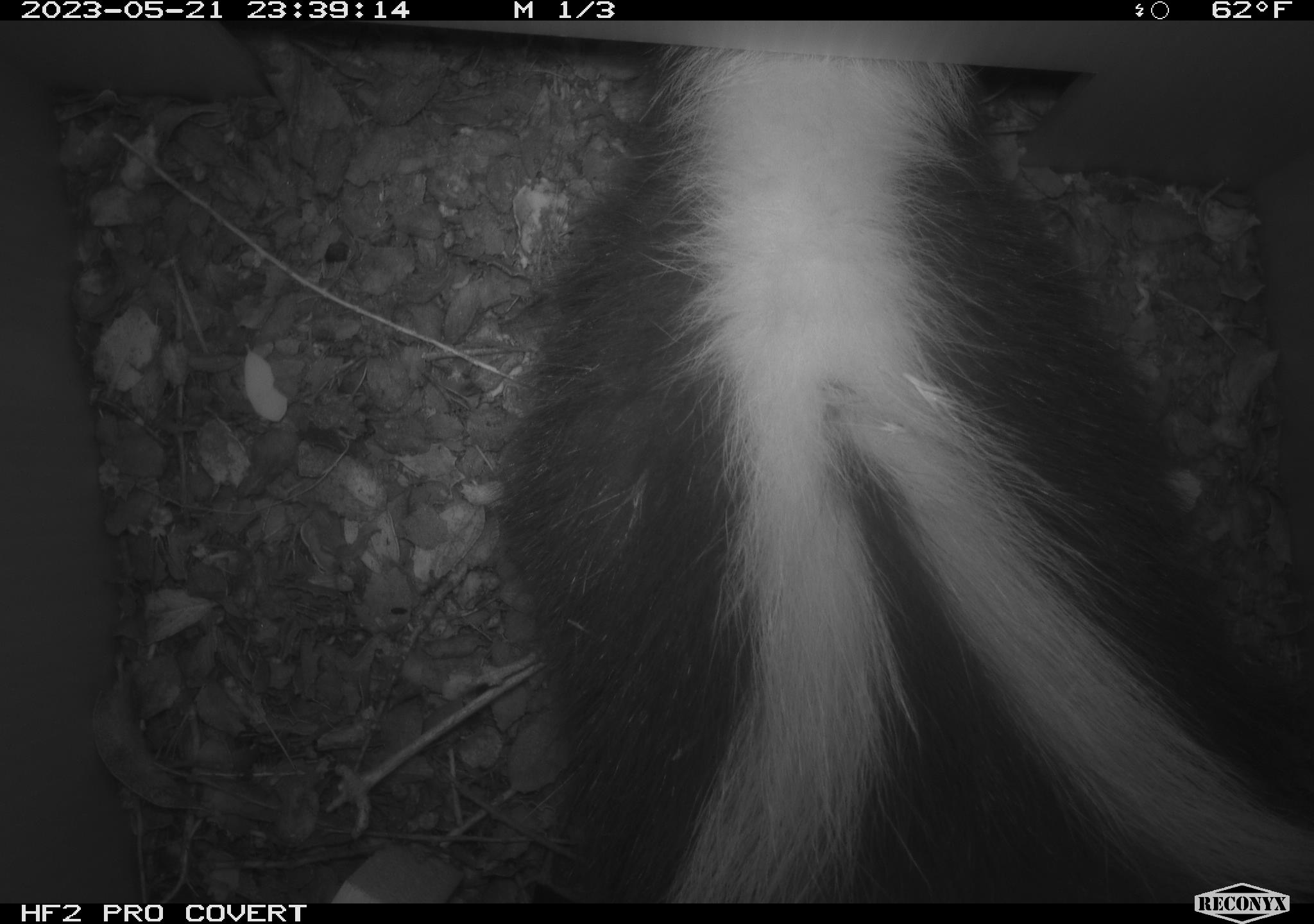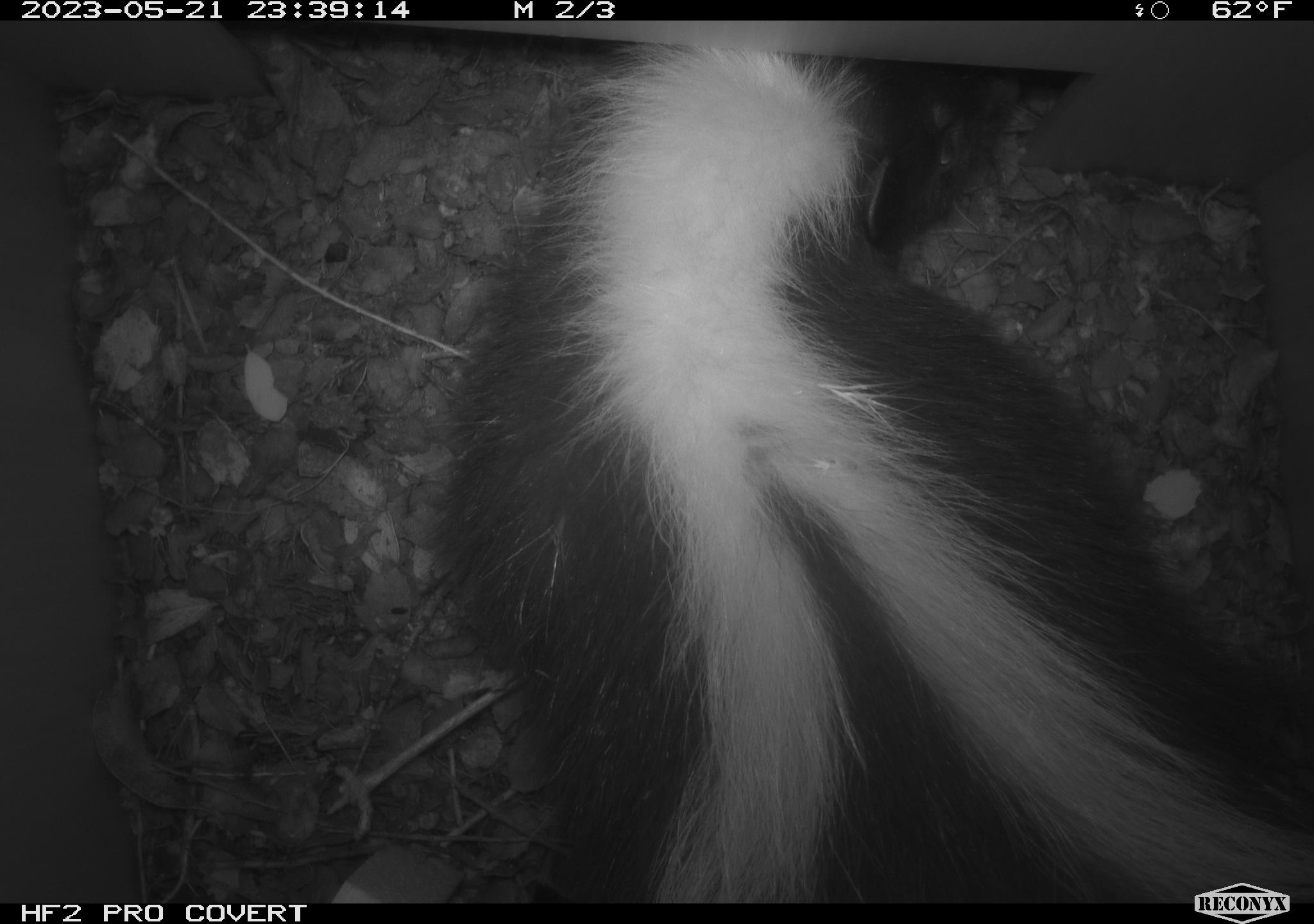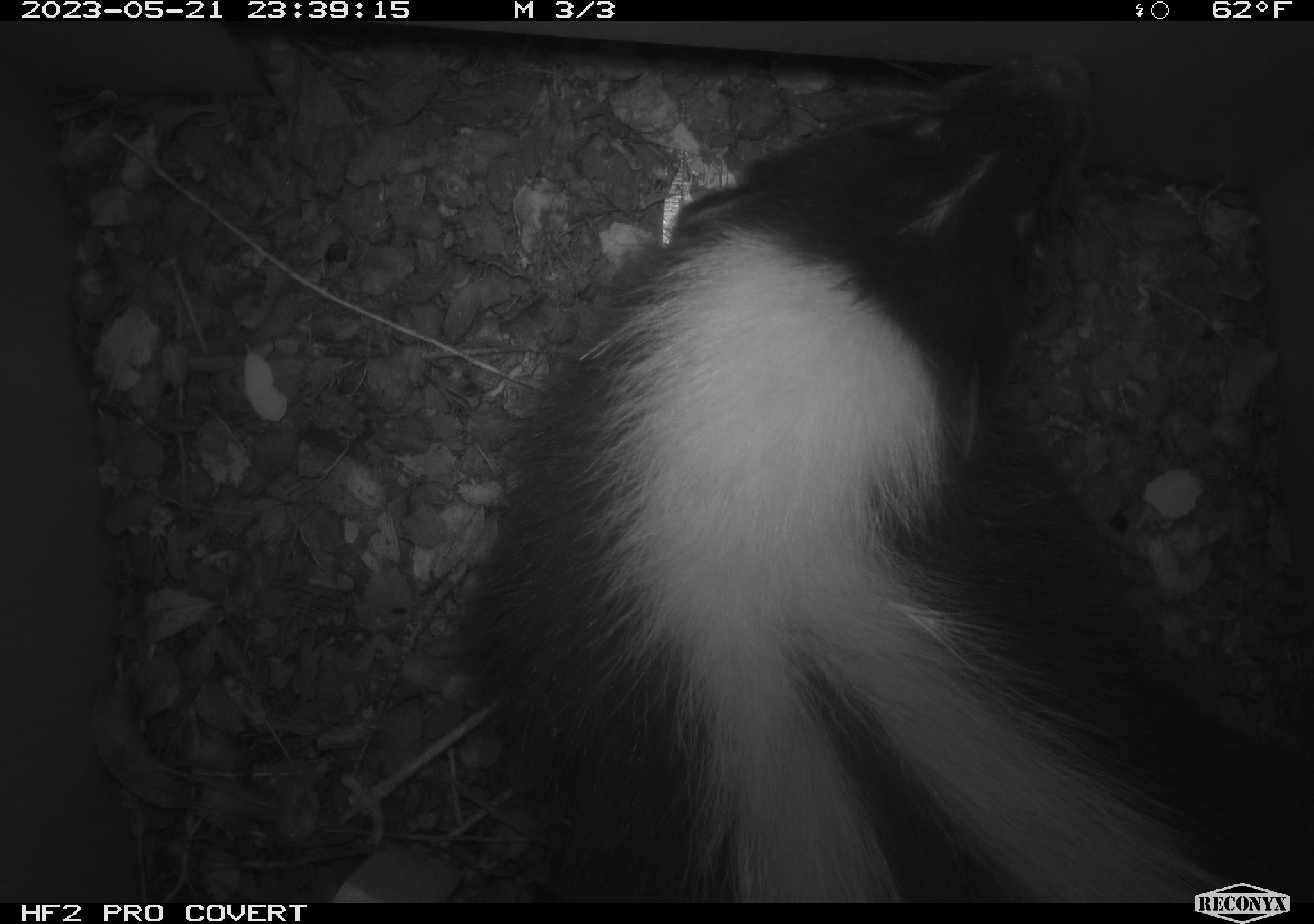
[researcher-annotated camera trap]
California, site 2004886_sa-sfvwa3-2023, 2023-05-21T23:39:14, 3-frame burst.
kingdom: Animalia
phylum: Chordata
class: Mammalia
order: Carnivora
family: Mephitidae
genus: Mephitis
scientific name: Mephitis mephitis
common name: striped skunk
Striped skunk (Mephitis mephitis).